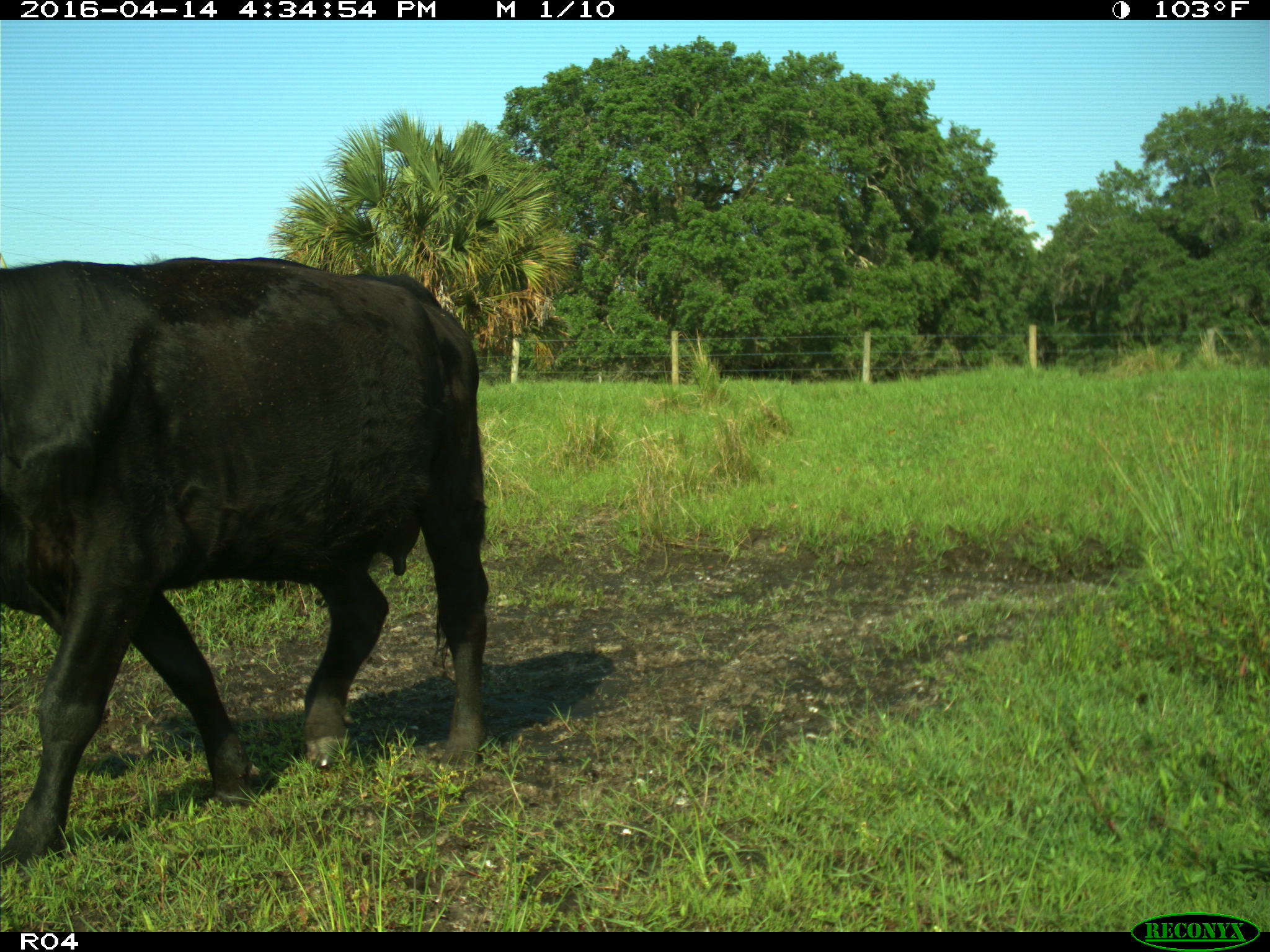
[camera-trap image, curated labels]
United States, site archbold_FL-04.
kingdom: Animalia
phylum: Chordata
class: Mammalia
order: Artiodactyla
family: Bovidae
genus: Bos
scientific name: Bos taurus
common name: domestic cow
Bos taurus (domestic cow).